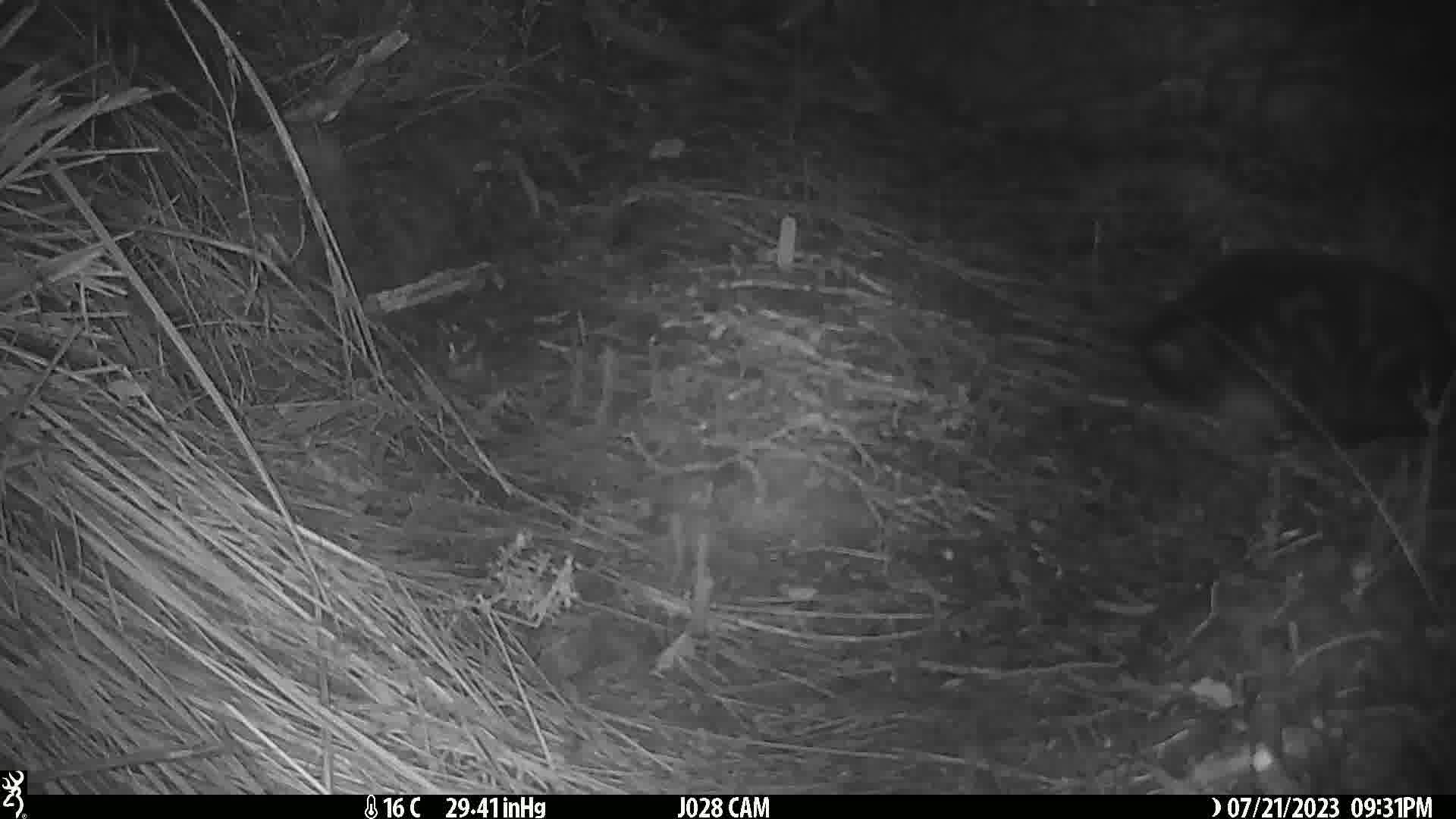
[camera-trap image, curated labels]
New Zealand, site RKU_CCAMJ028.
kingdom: Animalia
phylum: Chordata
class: Mammalia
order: Carnivora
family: Felidae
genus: Felis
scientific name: Felis catus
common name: domestic cat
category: cat